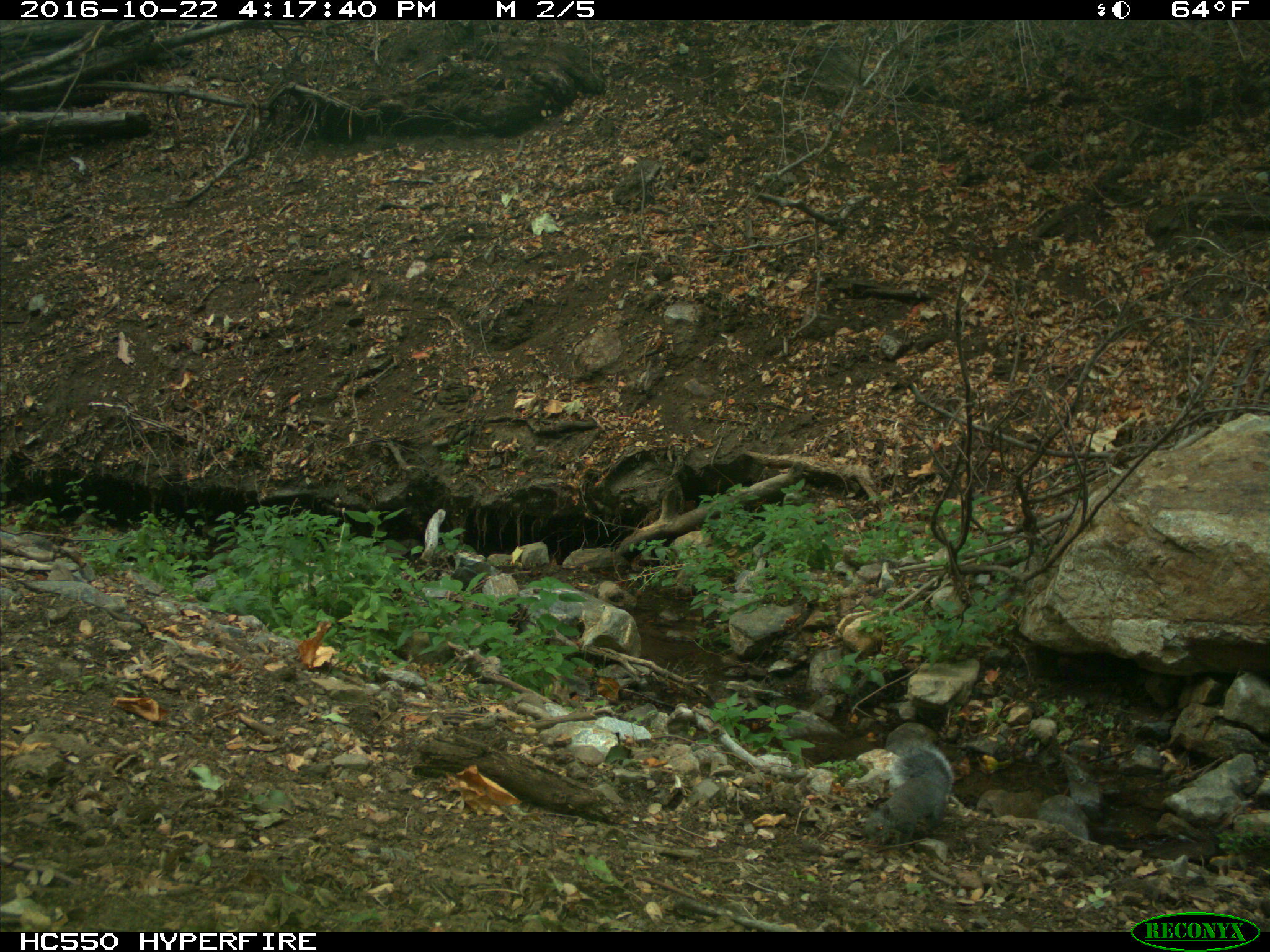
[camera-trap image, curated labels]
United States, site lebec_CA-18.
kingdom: Animalia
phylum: Chordata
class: Mammalia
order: Rodentia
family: Sciuridae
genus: Otospermophilus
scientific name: Otospermophilus beecheyi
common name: california ground squirrel